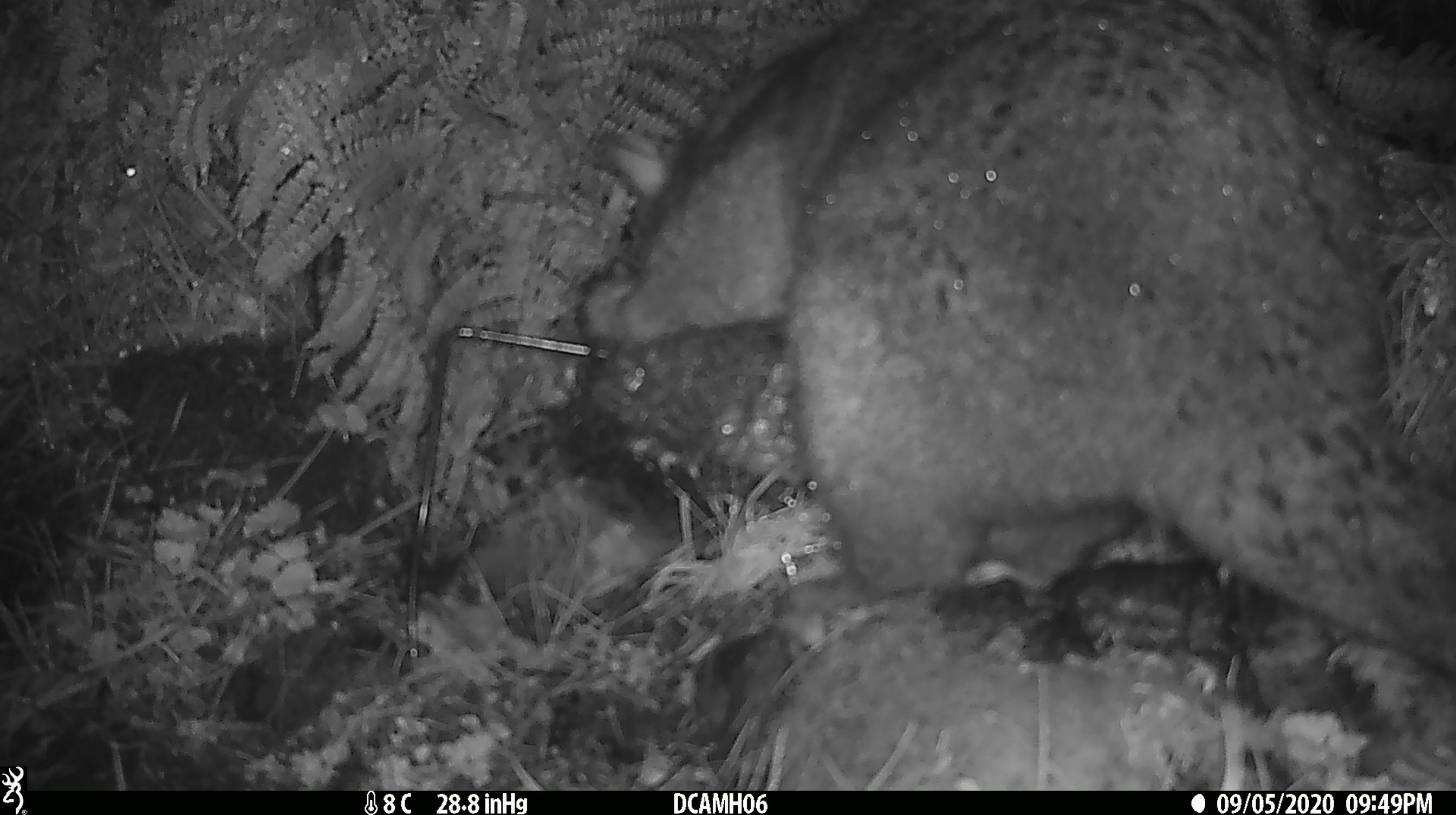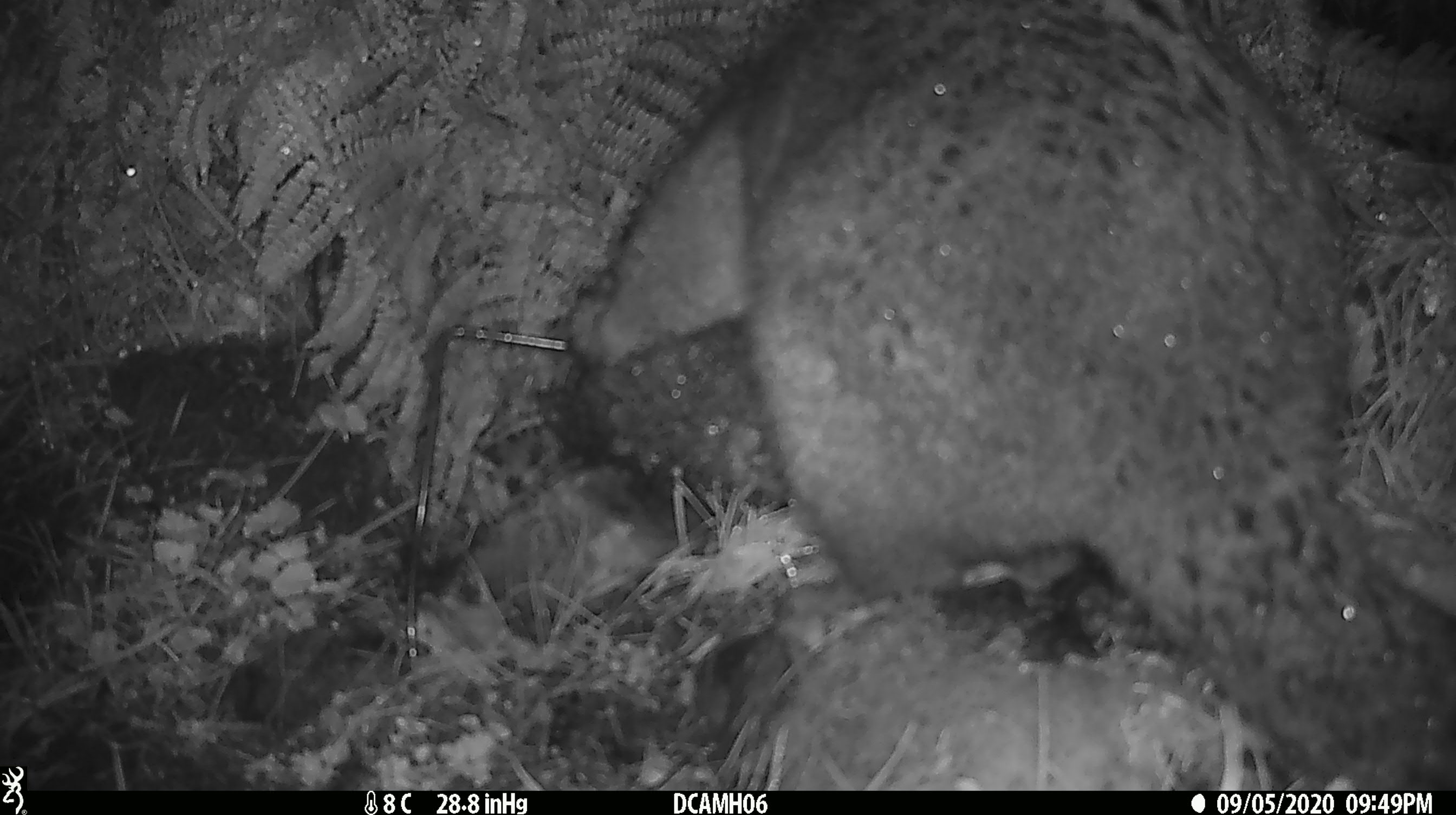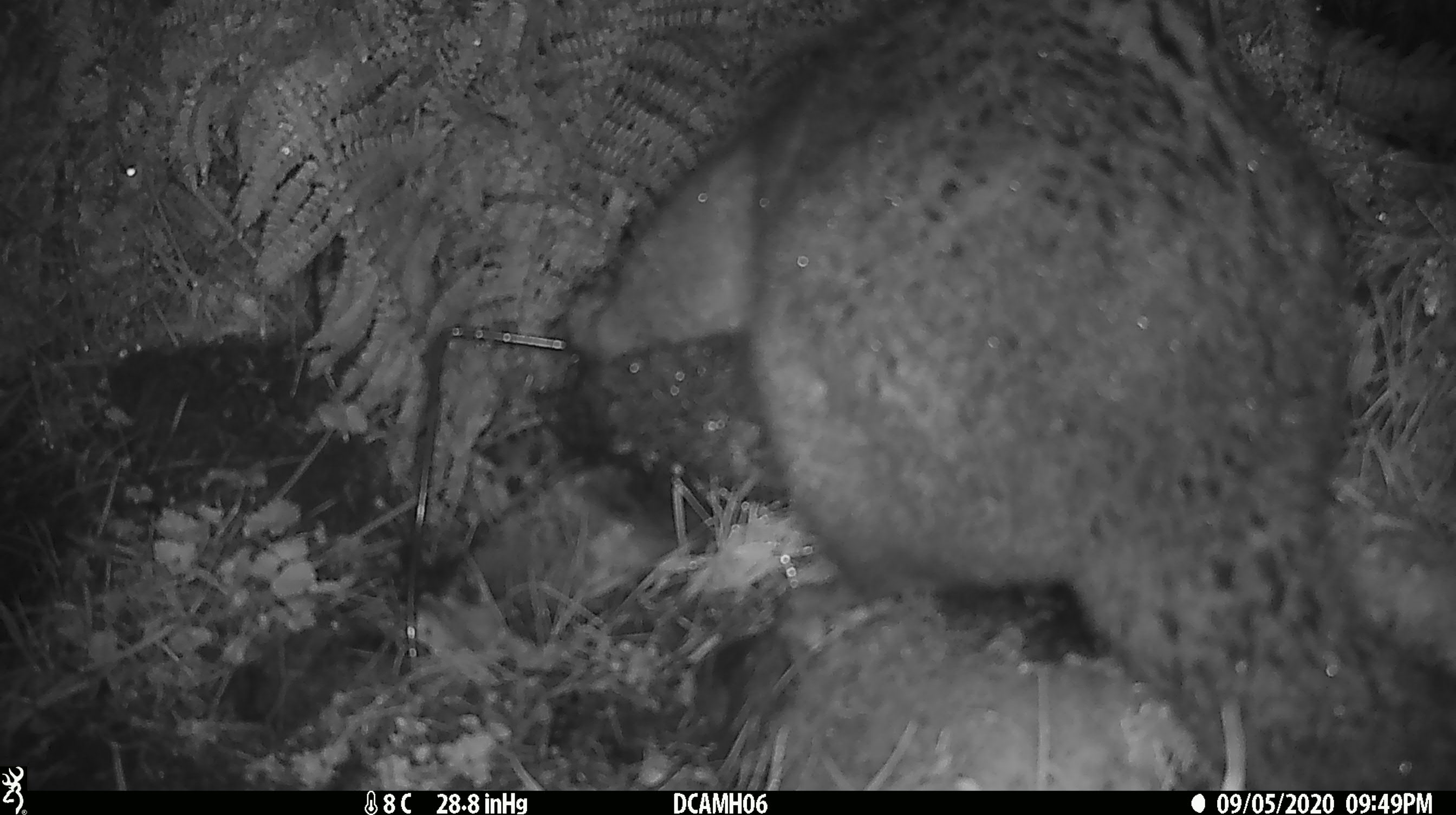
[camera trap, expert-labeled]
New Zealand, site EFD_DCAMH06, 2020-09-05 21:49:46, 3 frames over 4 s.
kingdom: Animalia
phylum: Chordata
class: Mammalia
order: Diprotodontia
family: Phalangeridae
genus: Trichosurus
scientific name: Trichosurus vulpecula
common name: common brushtail possum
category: possum